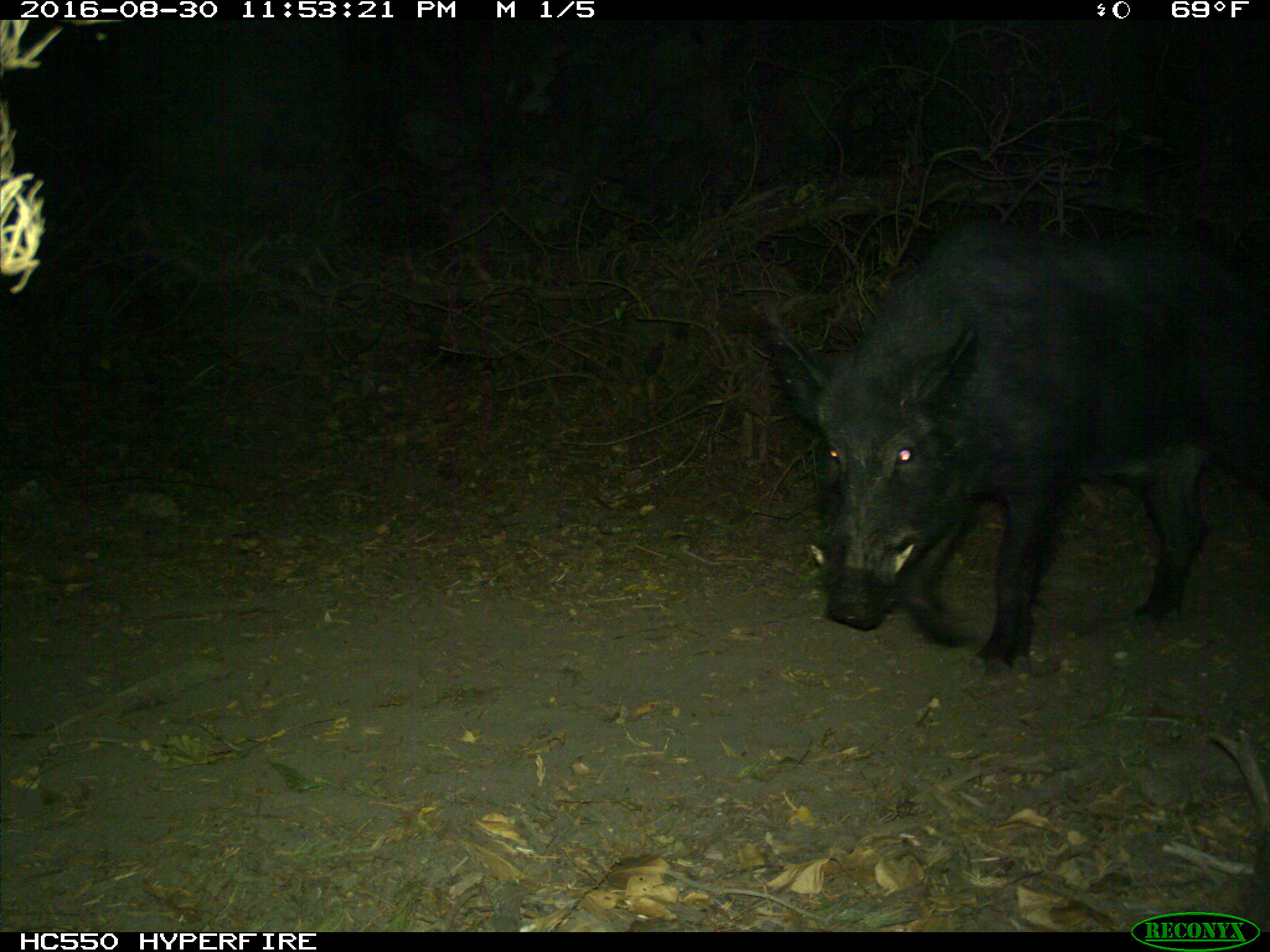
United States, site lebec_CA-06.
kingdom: Animalia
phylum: Chordata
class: Mammalia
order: Artiodactyla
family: Suidae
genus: Sus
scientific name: Sus scrofa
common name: wild boar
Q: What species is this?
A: Sus scrofa (wild boar).